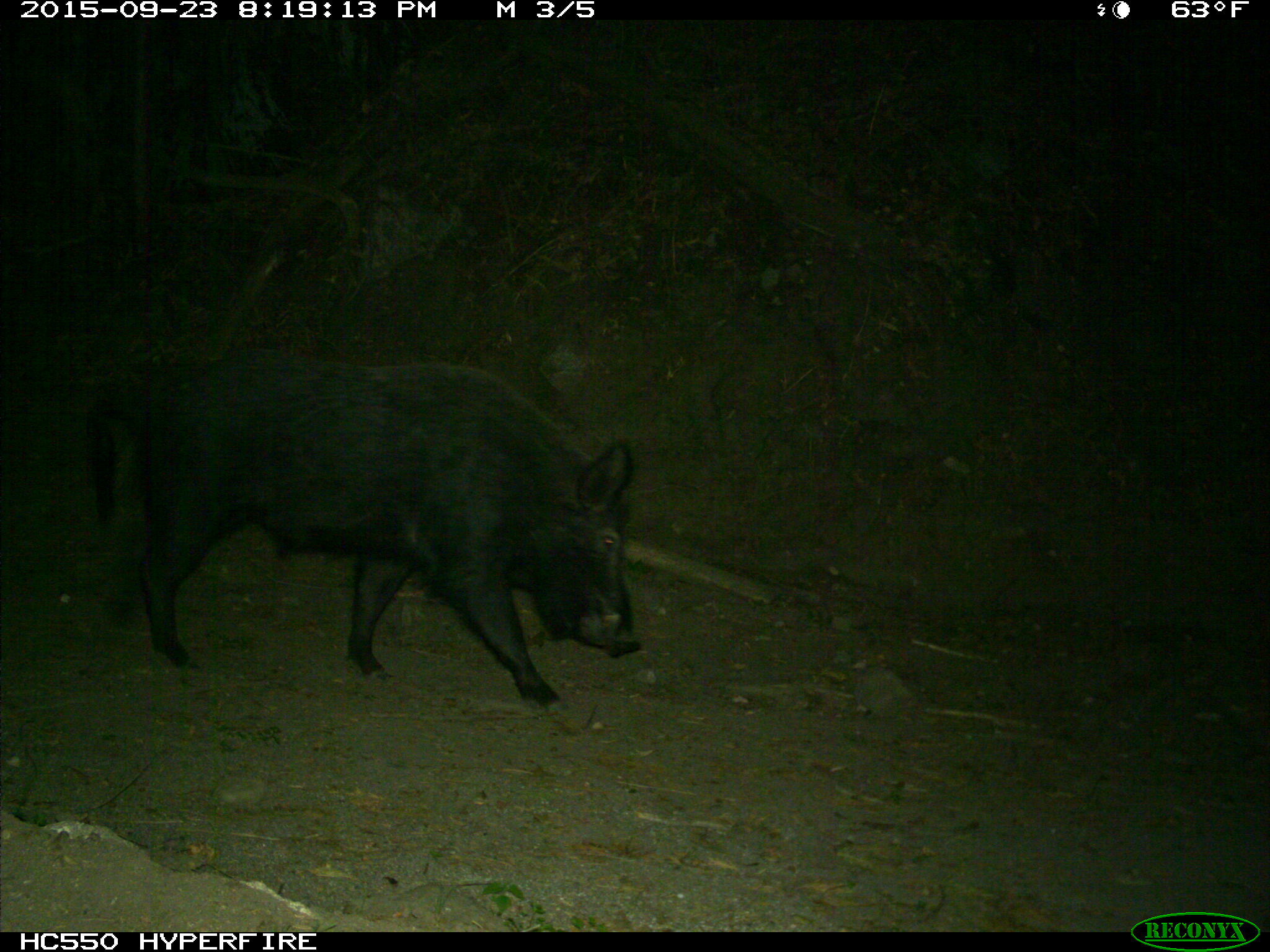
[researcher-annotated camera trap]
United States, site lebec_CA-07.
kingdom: Animalia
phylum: Chordata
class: Mammalia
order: Artiodactyla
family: Suidae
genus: Sus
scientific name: Sus scrofa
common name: wild boar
Sus scrofa (wild boar).